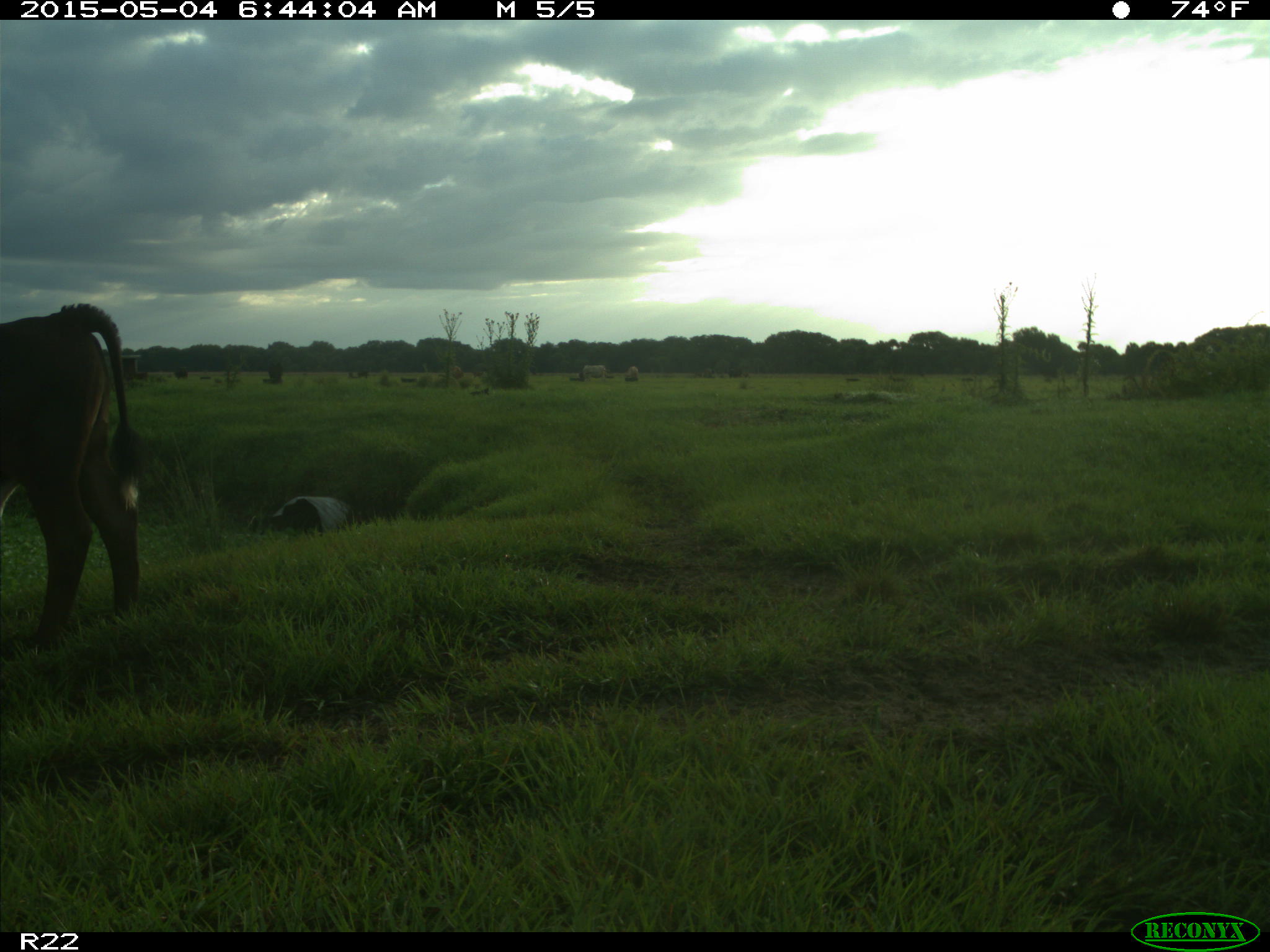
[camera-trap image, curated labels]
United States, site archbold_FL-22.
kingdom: Animalia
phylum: Chordata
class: Mammalia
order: Artiodactyla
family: Bovidae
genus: Bos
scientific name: Bos taurus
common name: domestic cow